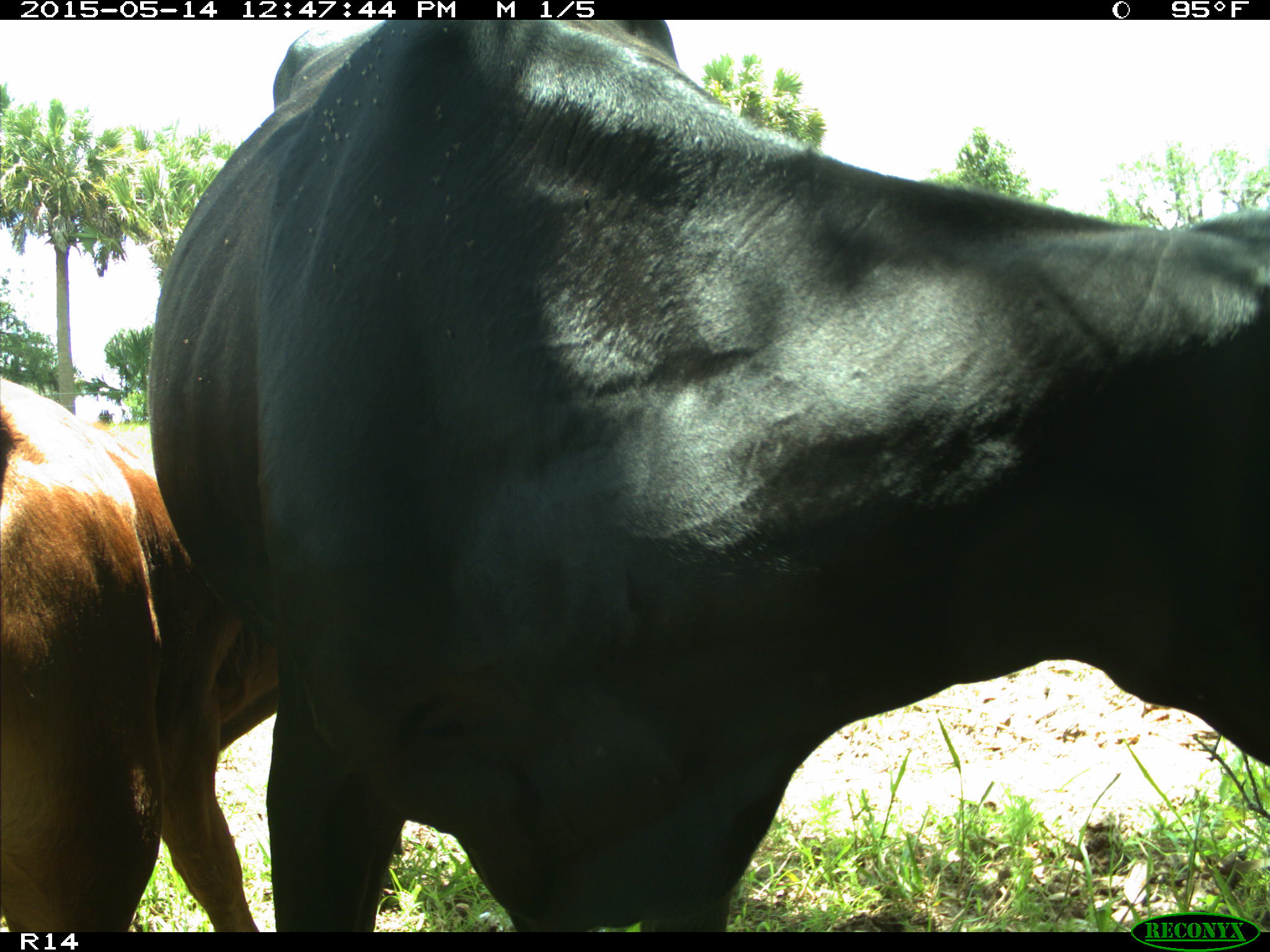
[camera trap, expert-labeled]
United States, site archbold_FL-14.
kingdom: Animalia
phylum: Chordata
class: Mammalia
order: Artiodactyla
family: Bovidae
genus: Bos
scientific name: Bos taurus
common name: domestic cow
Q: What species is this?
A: Bos taurus (domestic cow).